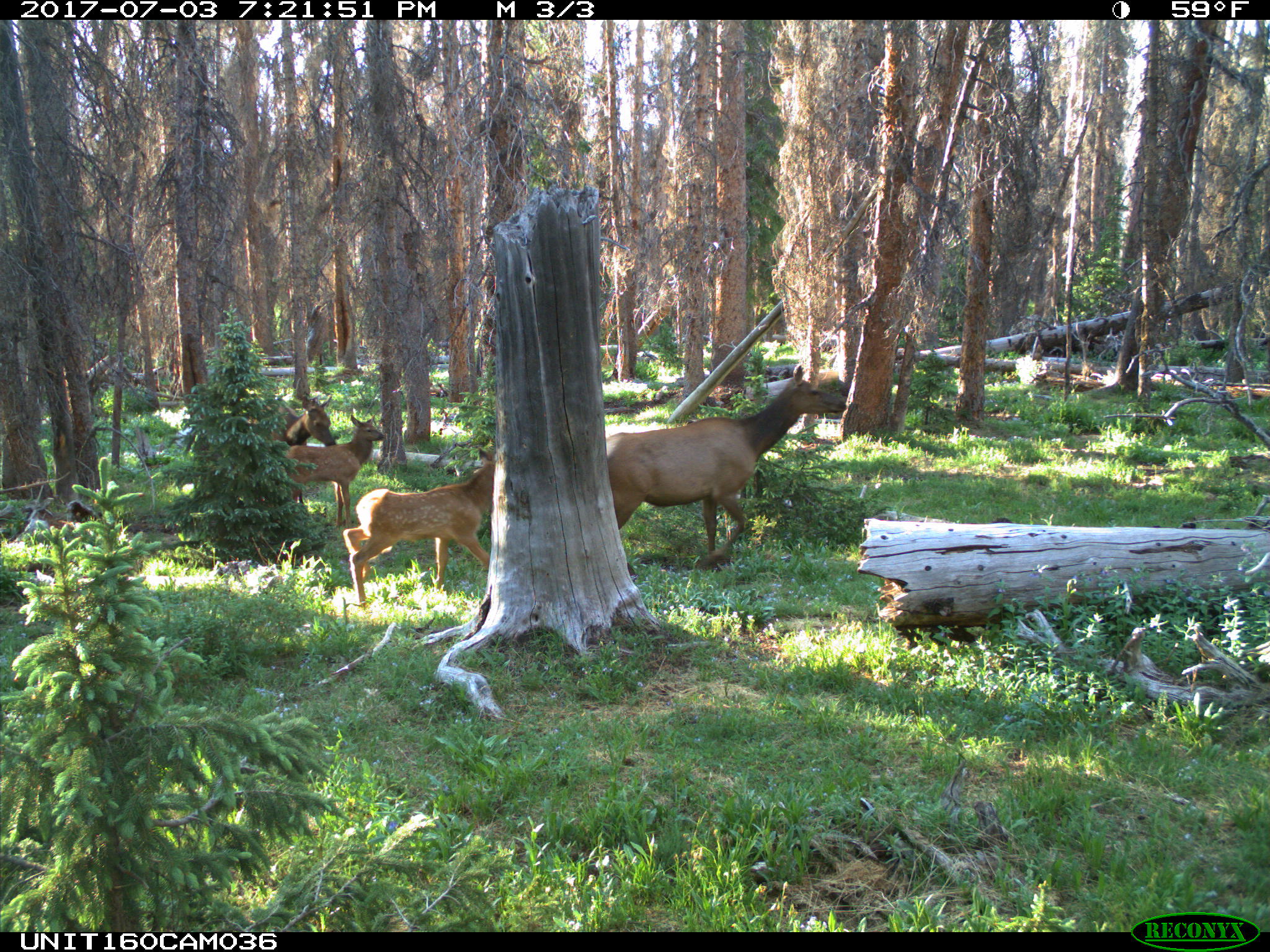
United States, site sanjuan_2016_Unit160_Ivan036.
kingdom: Animalia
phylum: Chordata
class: Mammalia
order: Artiodactyla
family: Cervidae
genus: Cervus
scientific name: Cervus elaphus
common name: red deer